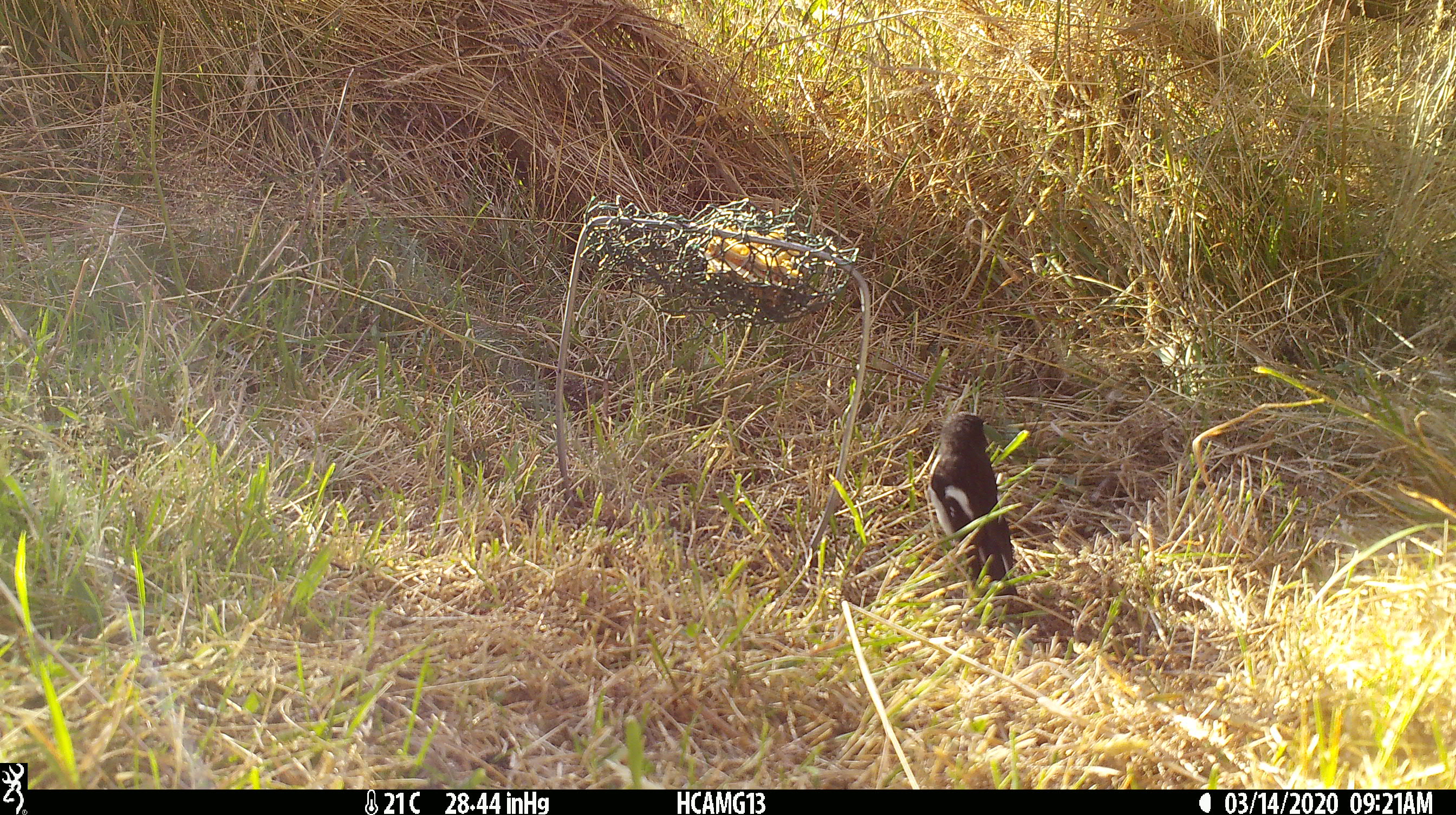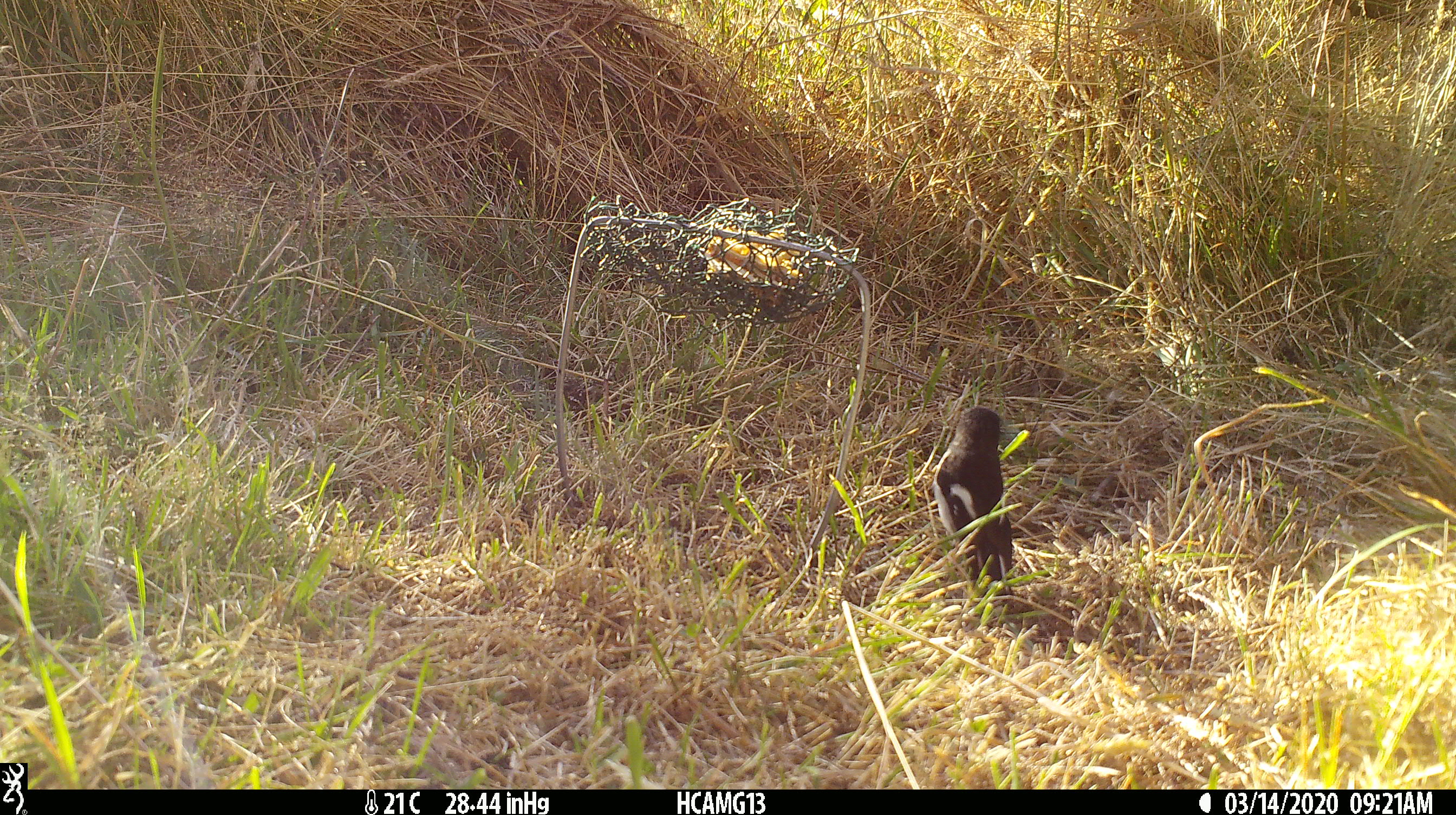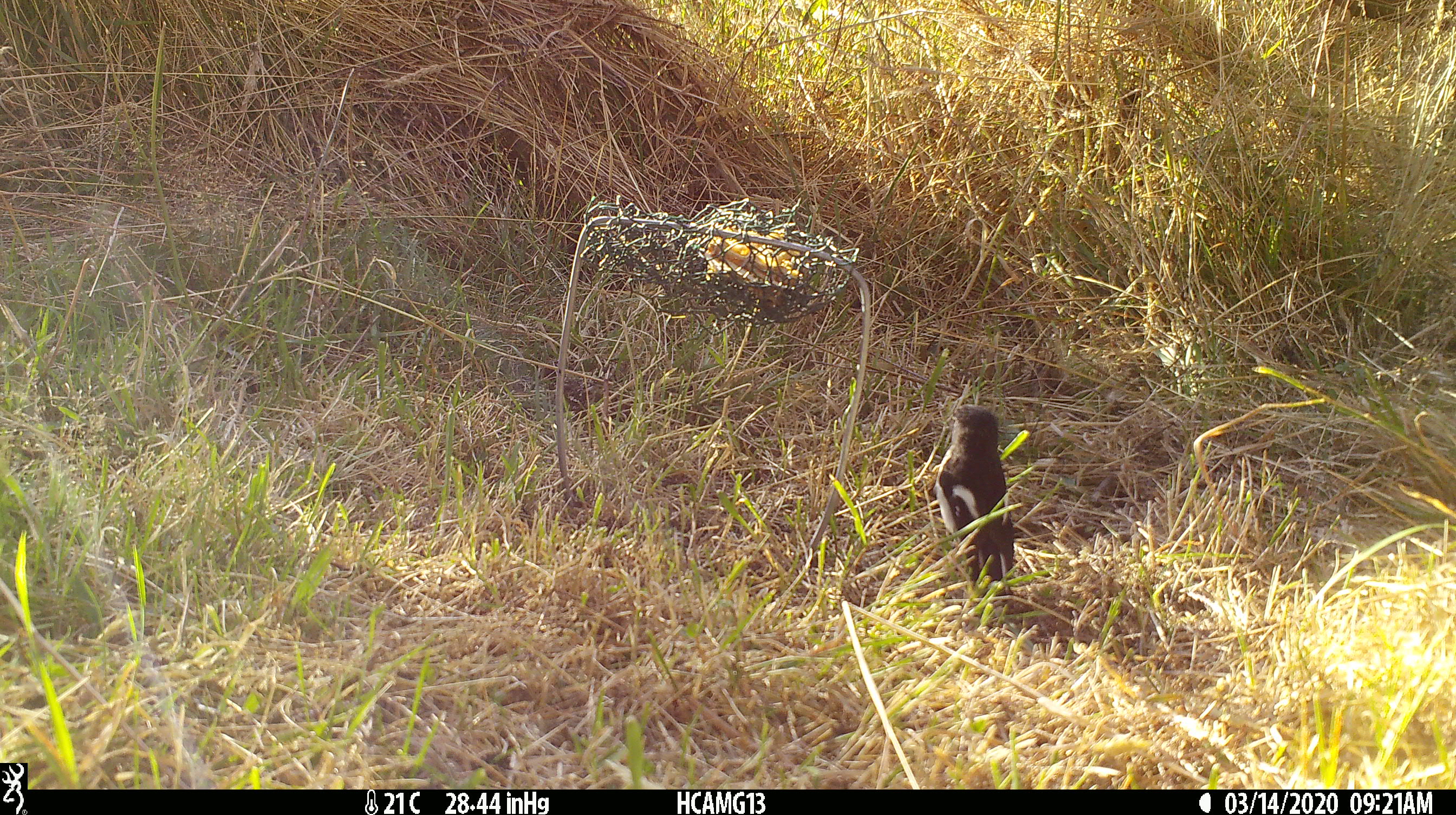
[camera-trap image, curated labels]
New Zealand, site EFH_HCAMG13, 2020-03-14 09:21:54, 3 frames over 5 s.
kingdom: Animalia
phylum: Chordata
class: Aves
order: Passeriformes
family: Petroicidae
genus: Petroica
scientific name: Petroica macrocephala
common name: tomtit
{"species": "tomtit (Petroica macrocephala)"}